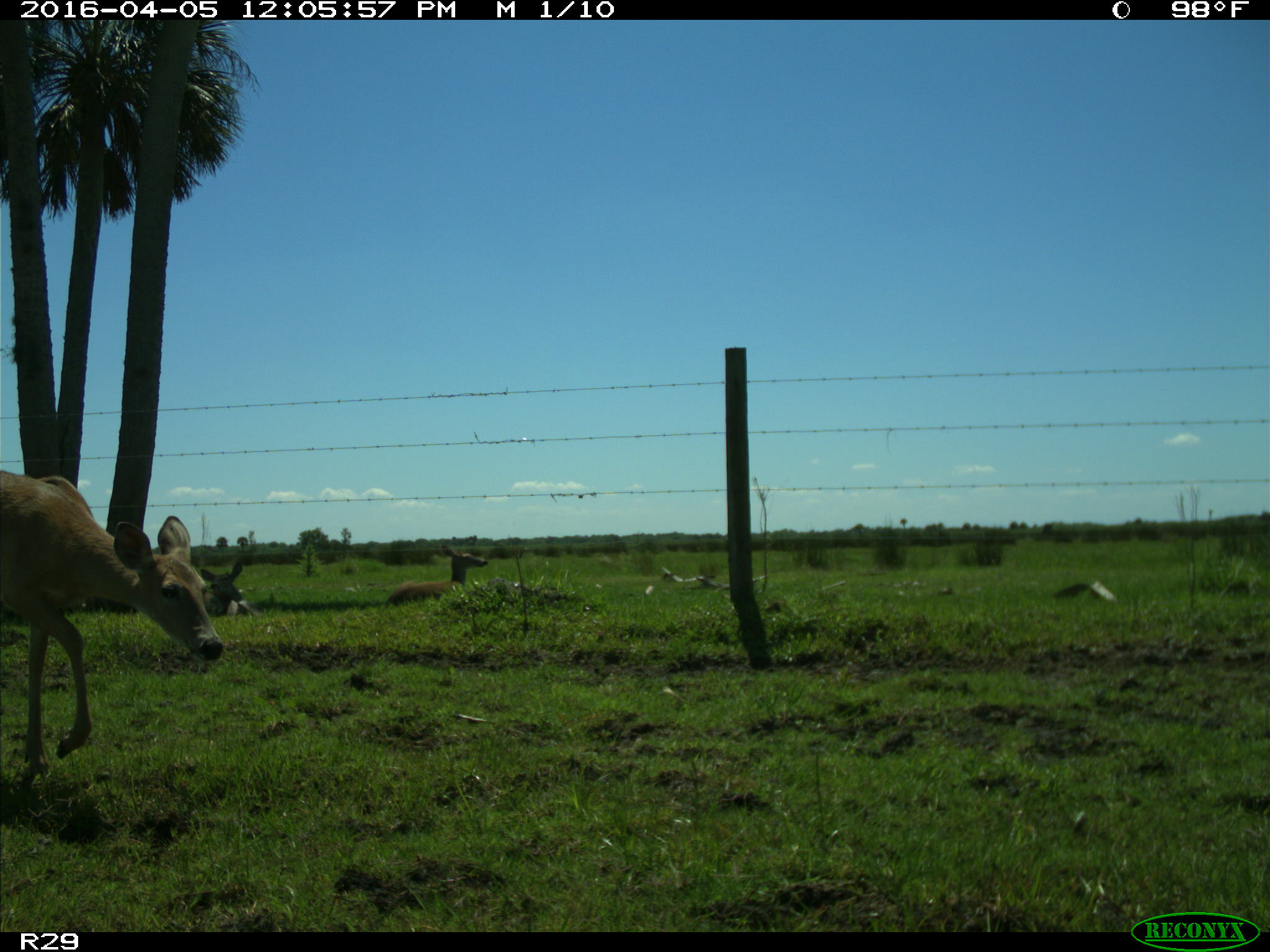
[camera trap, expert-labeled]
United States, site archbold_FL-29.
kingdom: Animalia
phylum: Chordata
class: Mammalia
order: Artiodactyla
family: Cervidae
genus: Odocoileus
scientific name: Odocoileus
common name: deer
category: unidentified deer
Unidentified deer (deer) (Odocoileus).